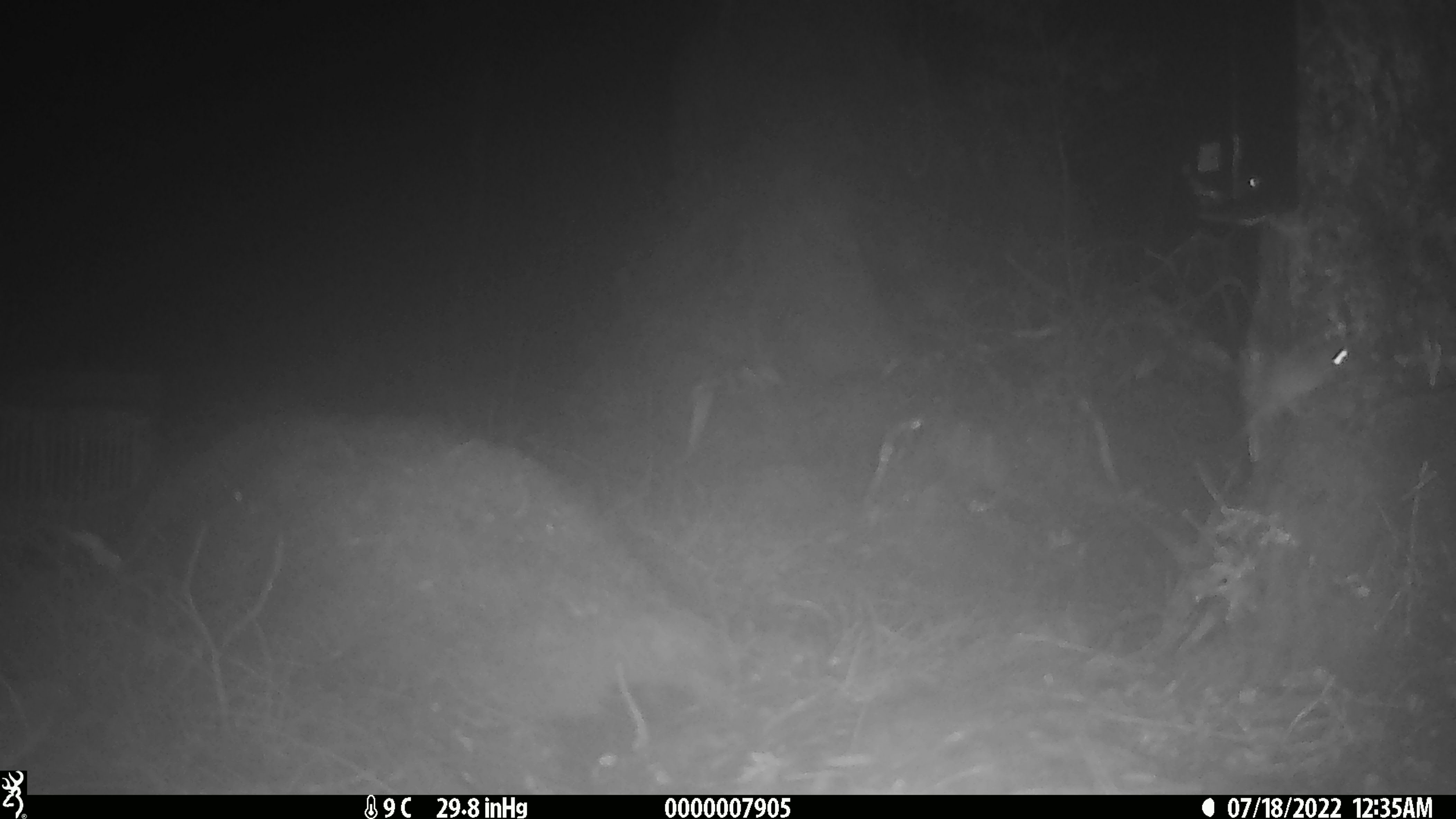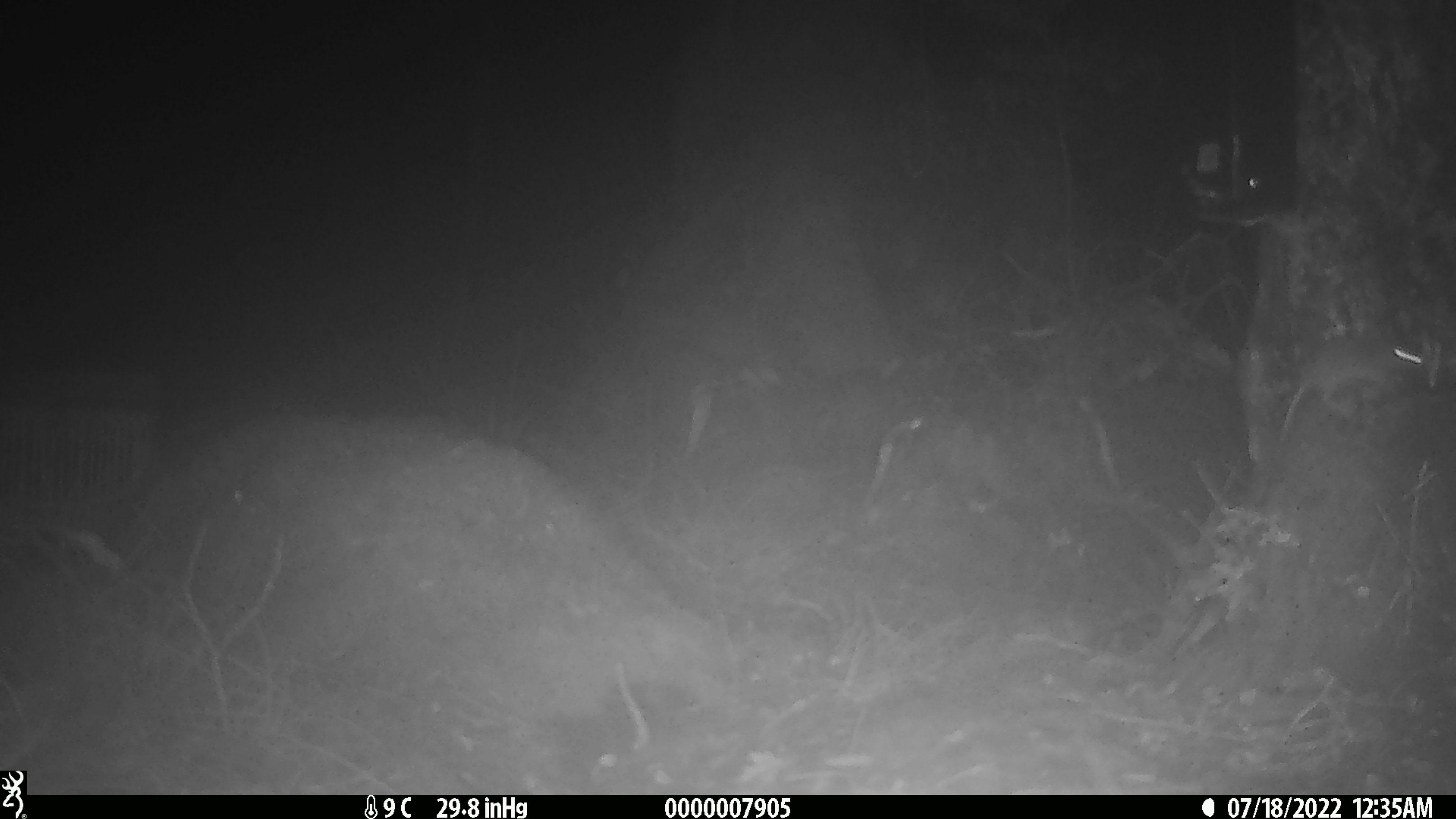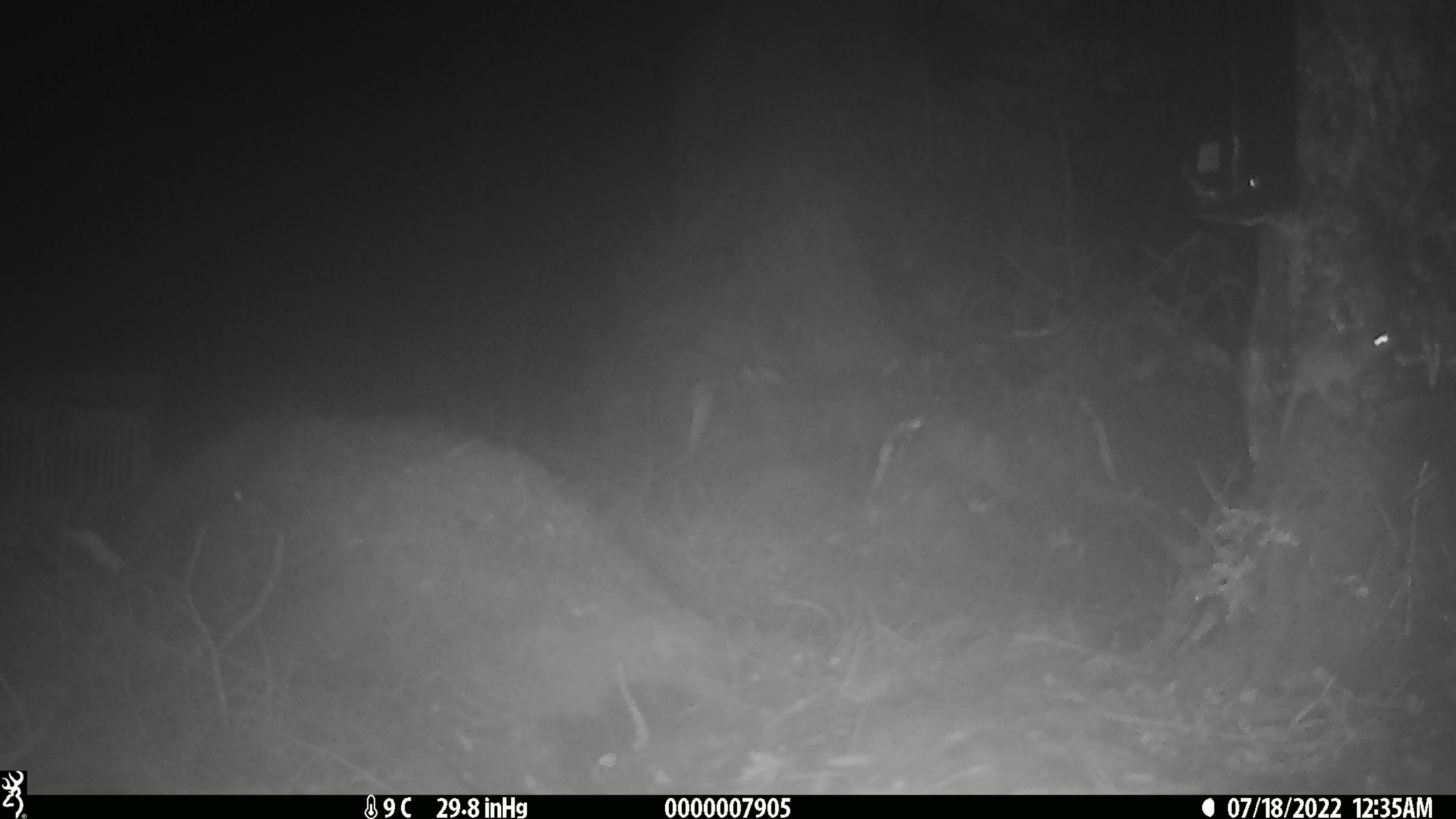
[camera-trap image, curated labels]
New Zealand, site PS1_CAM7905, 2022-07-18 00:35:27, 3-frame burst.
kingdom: Animalia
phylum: Chordata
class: Mammalia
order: Rodentia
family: Muridae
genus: Mus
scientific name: Mus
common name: mouse